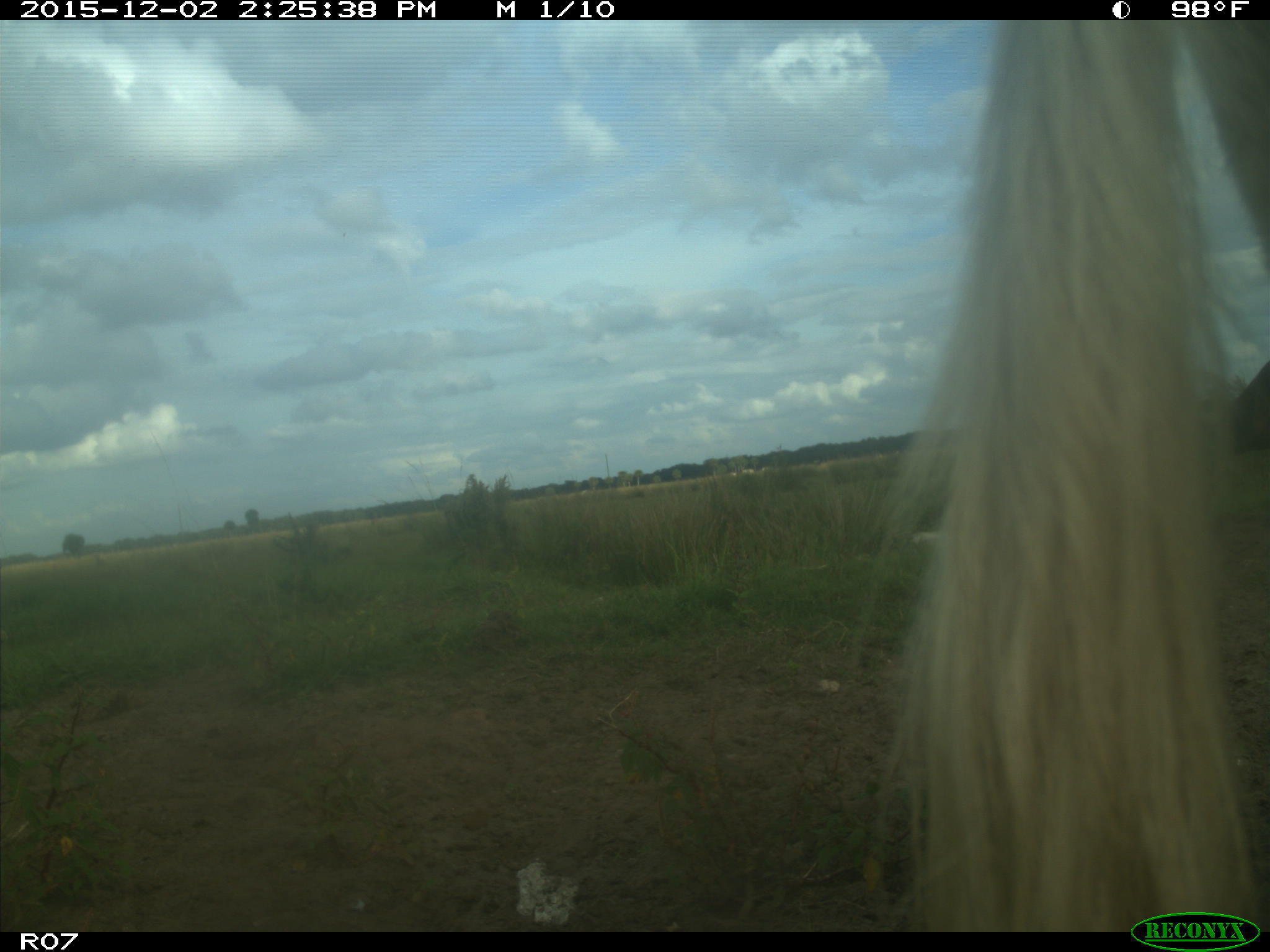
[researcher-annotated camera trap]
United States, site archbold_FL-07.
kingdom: Animalia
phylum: Chordata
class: Mammalia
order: Artiodactyla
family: Bovidae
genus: Bos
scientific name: Bos taurus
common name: domestic cow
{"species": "Bos taurus (domestic cow)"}